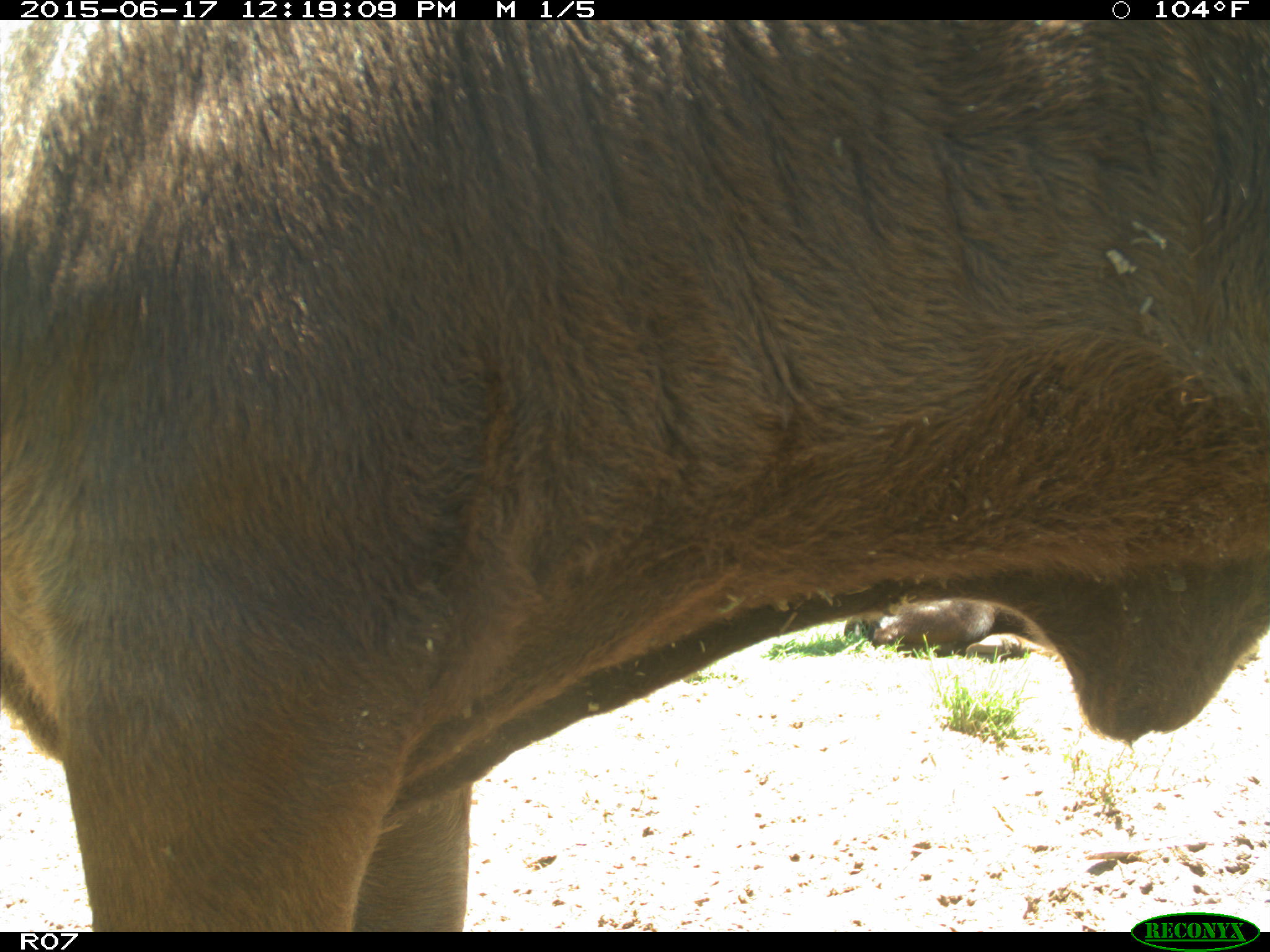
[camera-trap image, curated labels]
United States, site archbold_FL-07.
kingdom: Animalia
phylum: Chordata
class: Mammalia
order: Artiodactyla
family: Bovidae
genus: Bos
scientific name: Bos taurus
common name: domestic cow